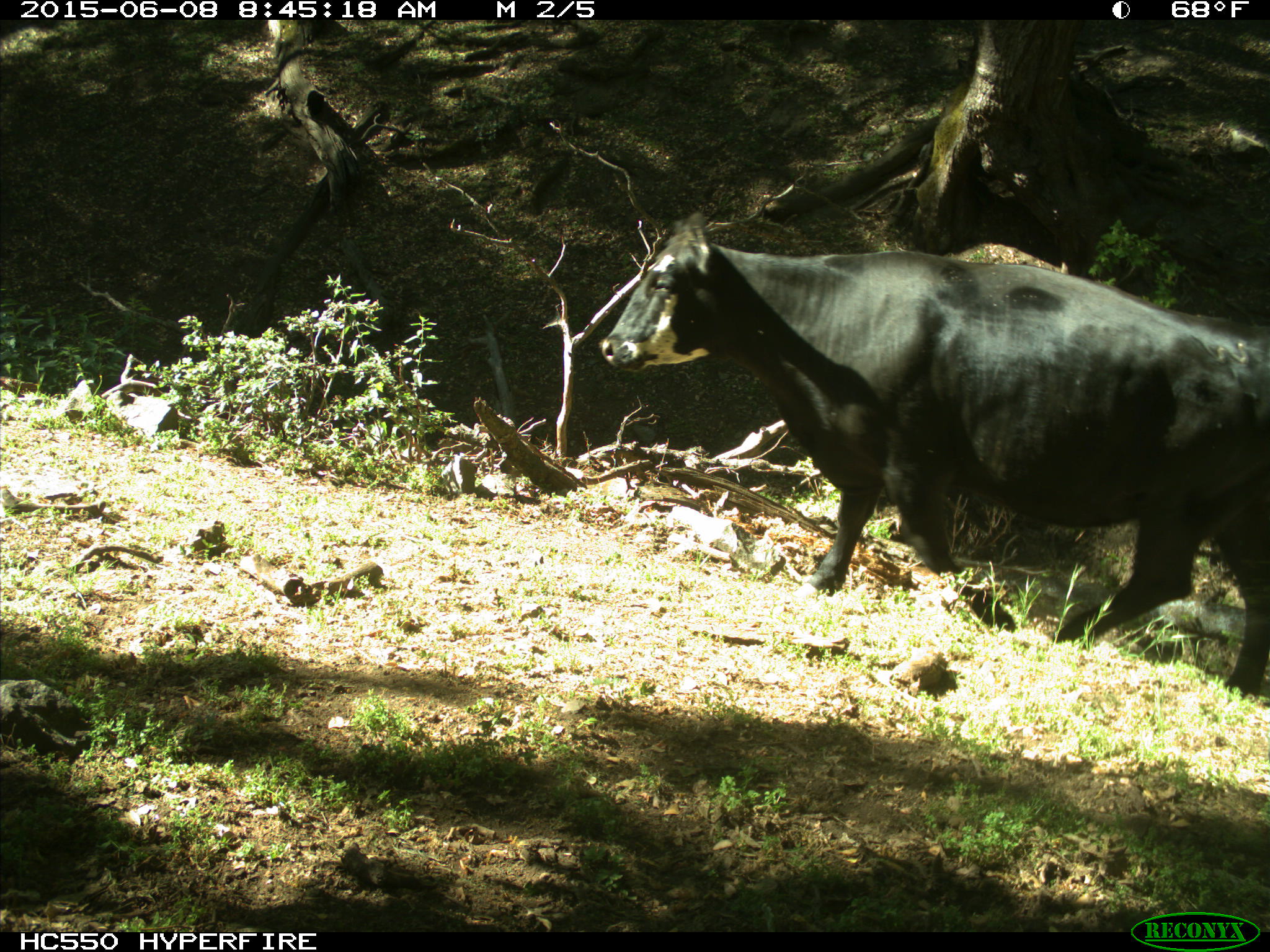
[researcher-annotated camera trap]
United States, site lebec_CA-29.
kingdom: Animalia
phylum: Chordata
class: Mammalia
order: Artiodactyla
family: Bovidae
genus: Bos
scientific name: Bos taurus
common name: domestic cow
Bos taurus (domestic cow).